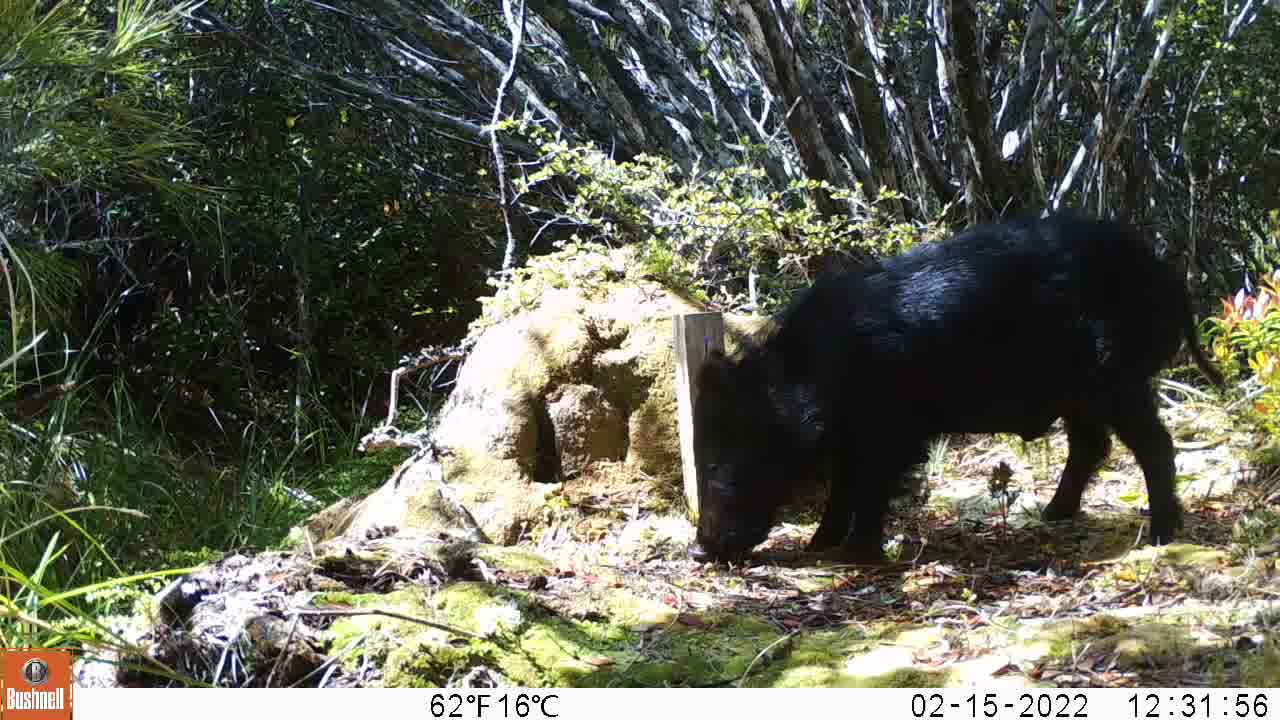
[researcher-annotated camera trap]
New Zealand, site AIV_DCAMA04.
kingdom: Animalia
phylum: Chordata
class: Mammalia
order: Artiodactyla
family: Suidae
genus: Sus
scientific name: Sus scrofa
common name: pig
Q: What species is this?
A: Pig (Sus scrofa).